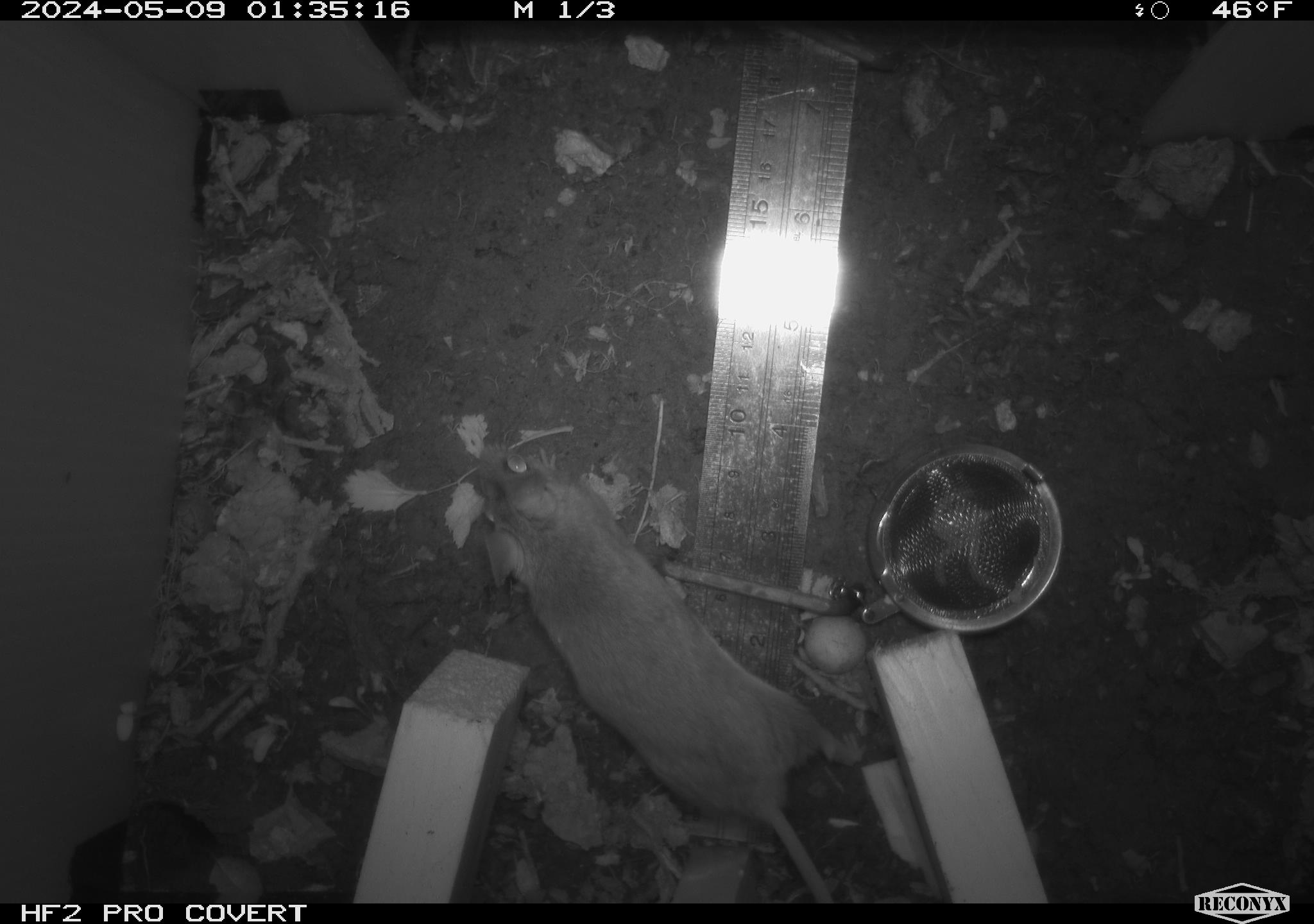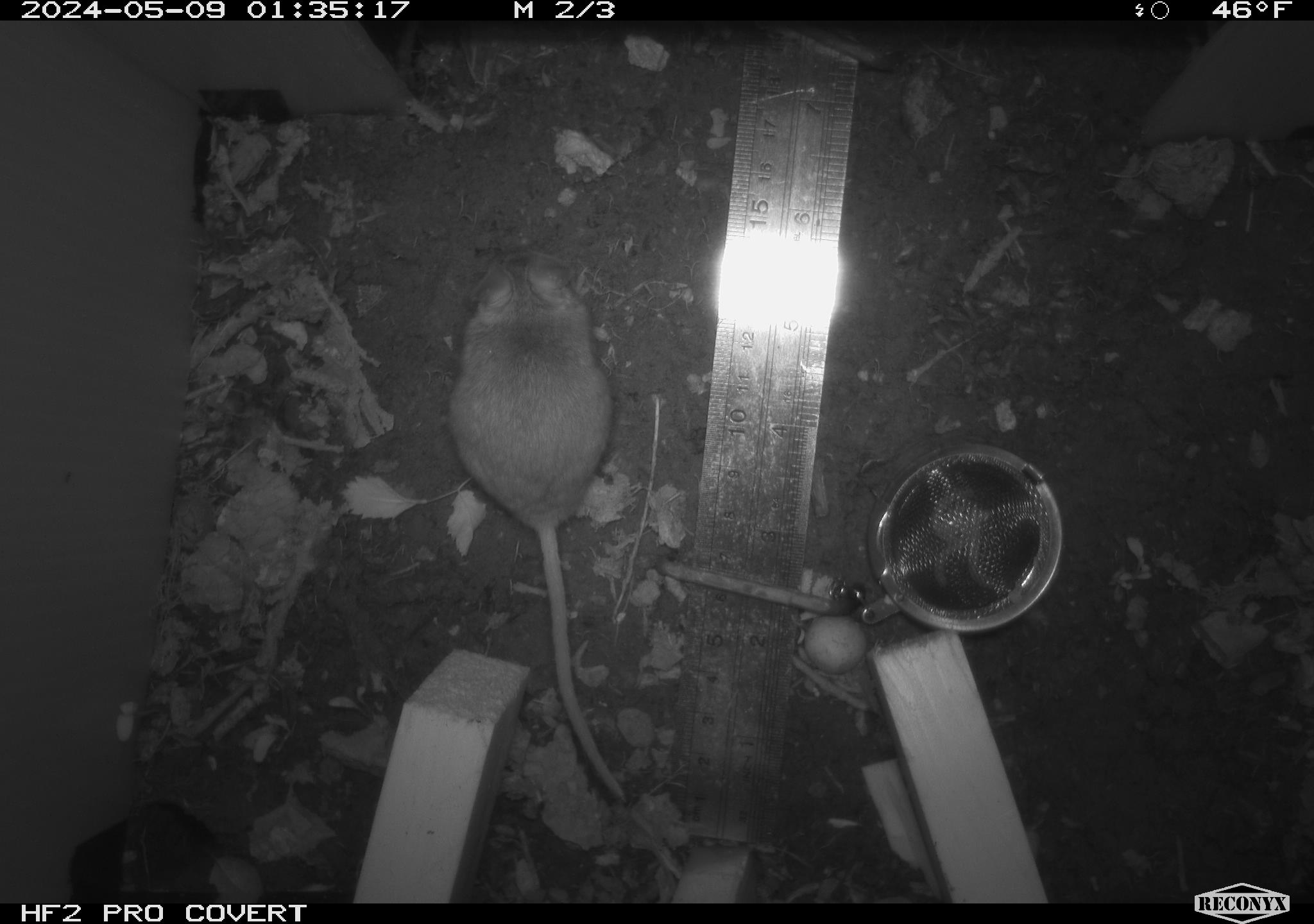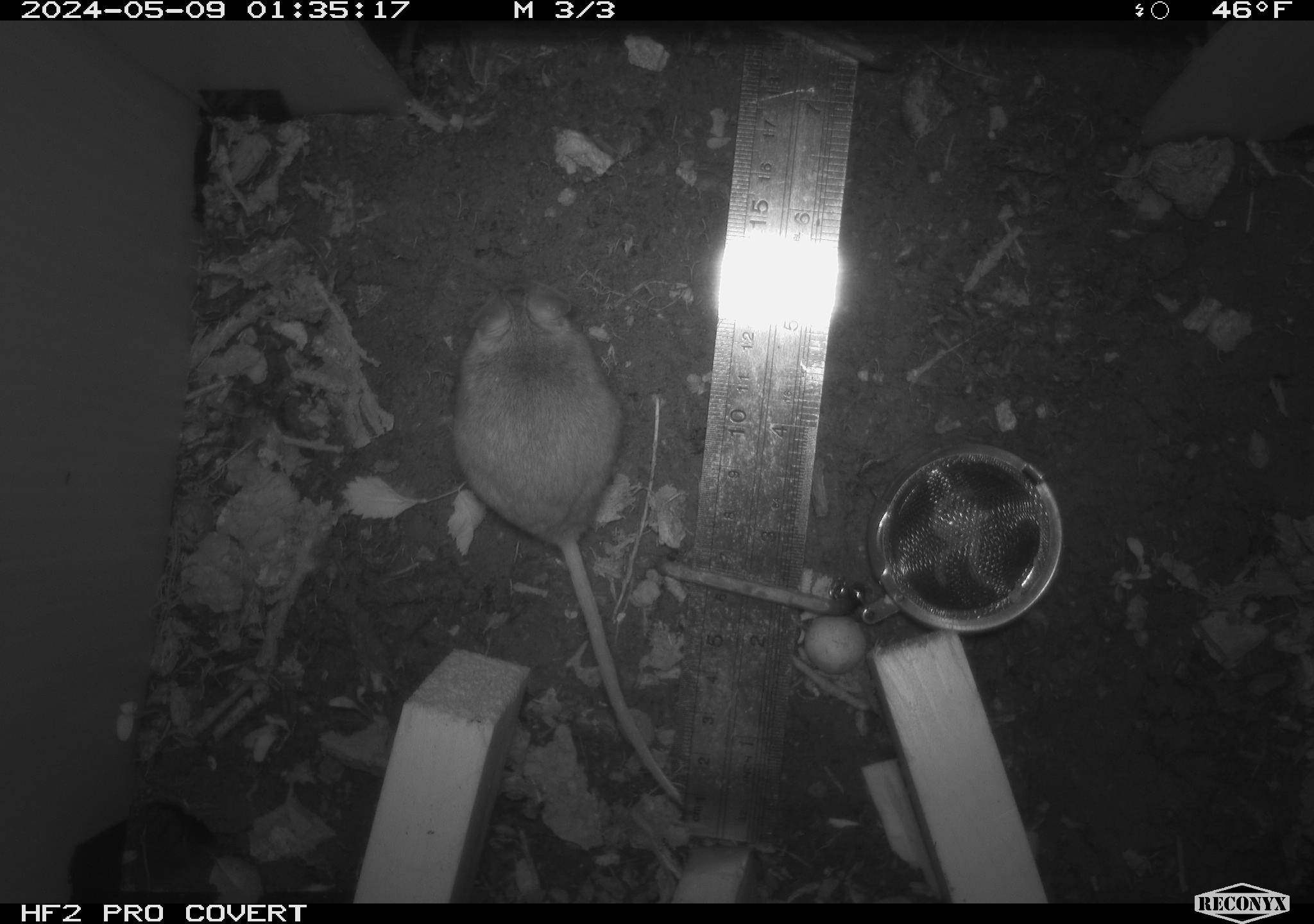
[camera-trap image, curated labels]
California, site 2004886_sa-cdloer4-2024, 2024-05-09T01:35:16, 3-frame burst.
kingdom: Animalia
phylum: Chordata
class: Mammalia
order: Rodentia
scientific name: Rodentia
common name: mouse species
Mouse species (Rodentia).